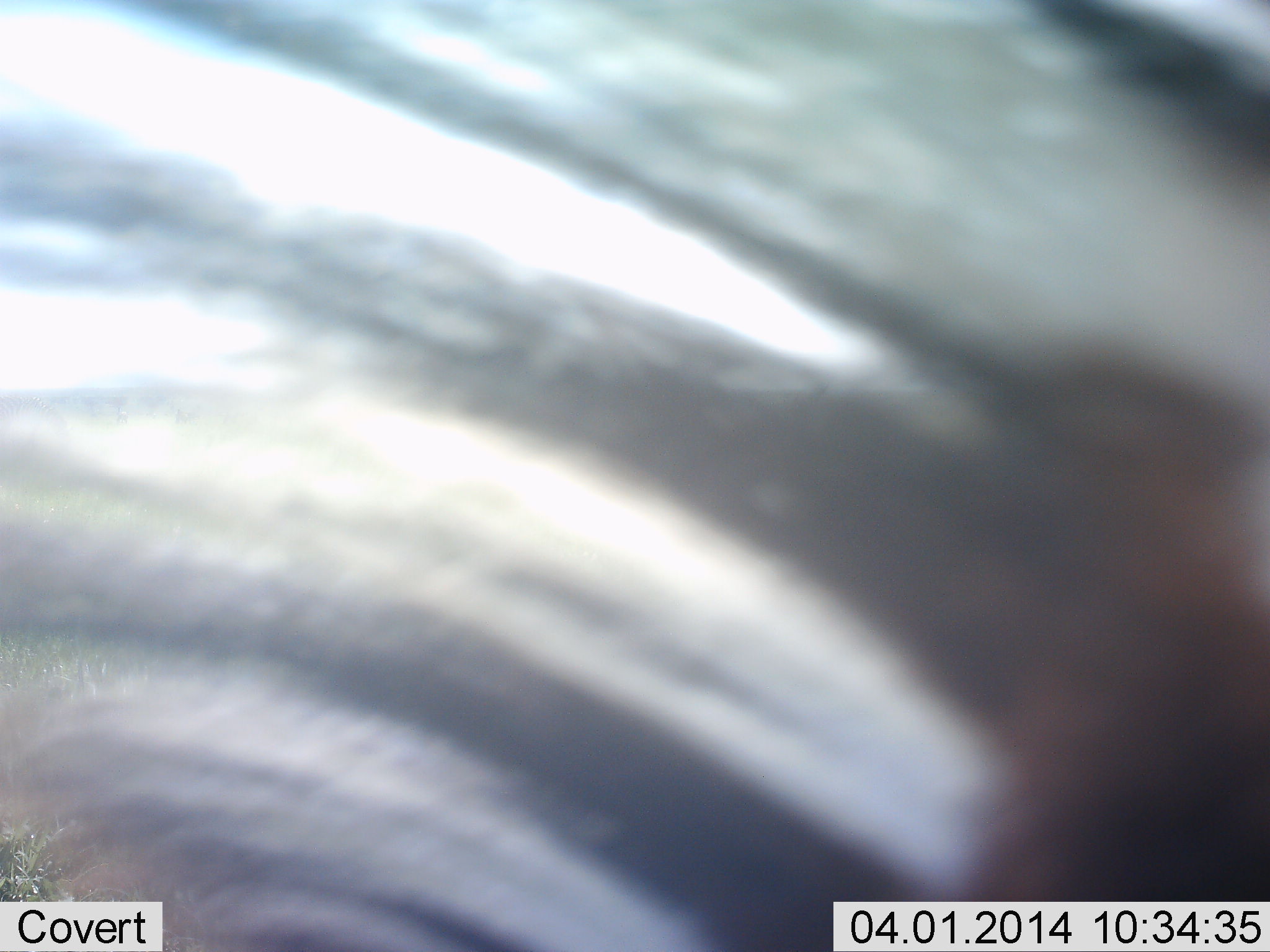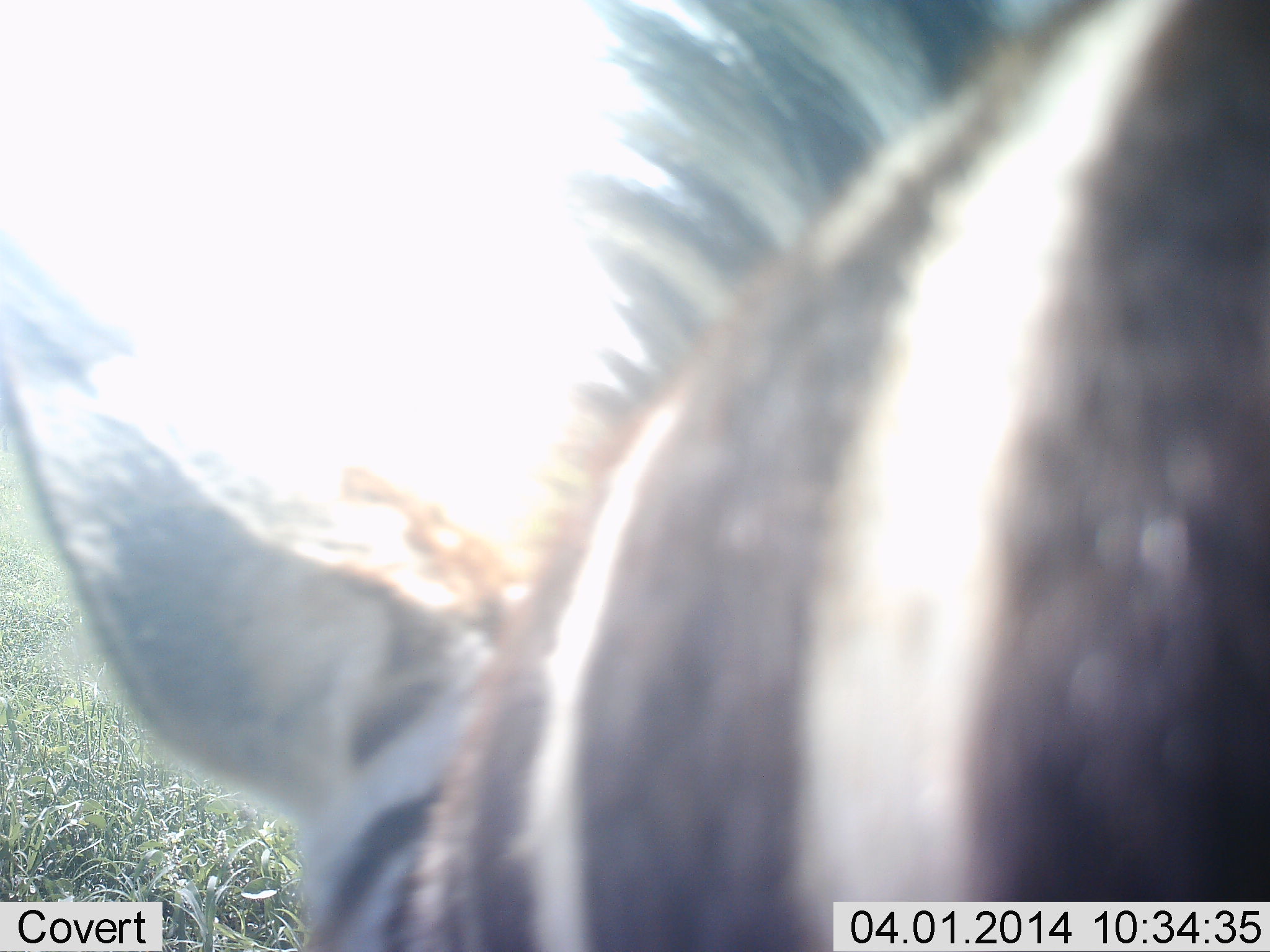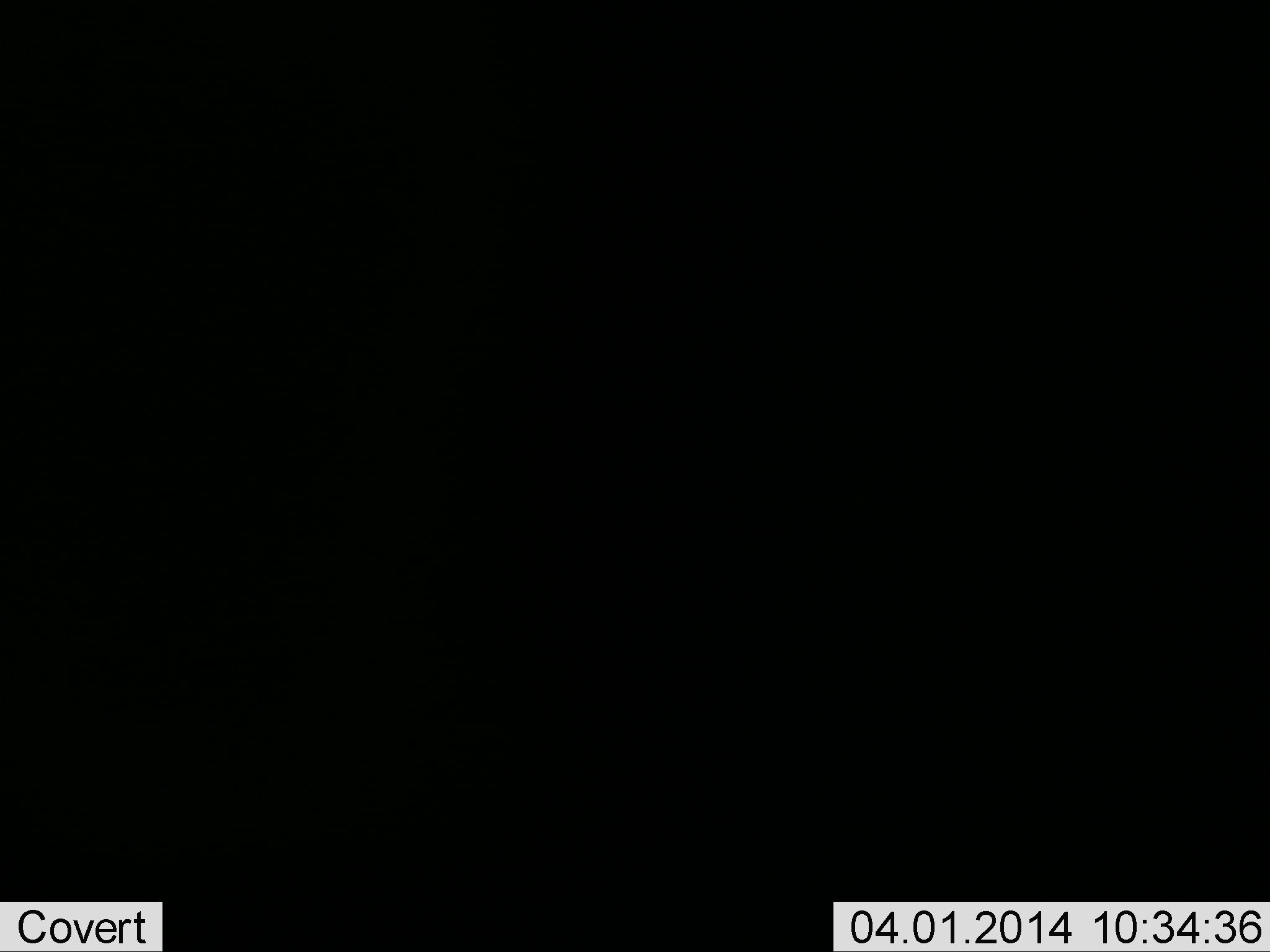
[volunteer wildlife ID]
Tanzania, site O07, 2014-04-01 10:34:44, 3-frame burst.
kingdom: Animalia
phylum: Chordata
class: Mammalia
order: Perissodactyla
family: Equidae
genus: Equus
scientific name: Equus quagga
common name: plains zebra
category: zebra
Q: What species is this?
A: Zebra (plains zebra) (Equus quagga).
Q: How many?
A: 1.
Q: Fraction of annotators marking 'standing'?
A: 40%.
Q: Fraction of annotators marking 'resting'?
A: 0%.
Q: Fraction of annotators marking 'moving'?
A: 20%.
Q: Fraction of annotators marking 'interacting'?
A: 0%.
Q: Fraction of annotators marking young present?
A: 0%.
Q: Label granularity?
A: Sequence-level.